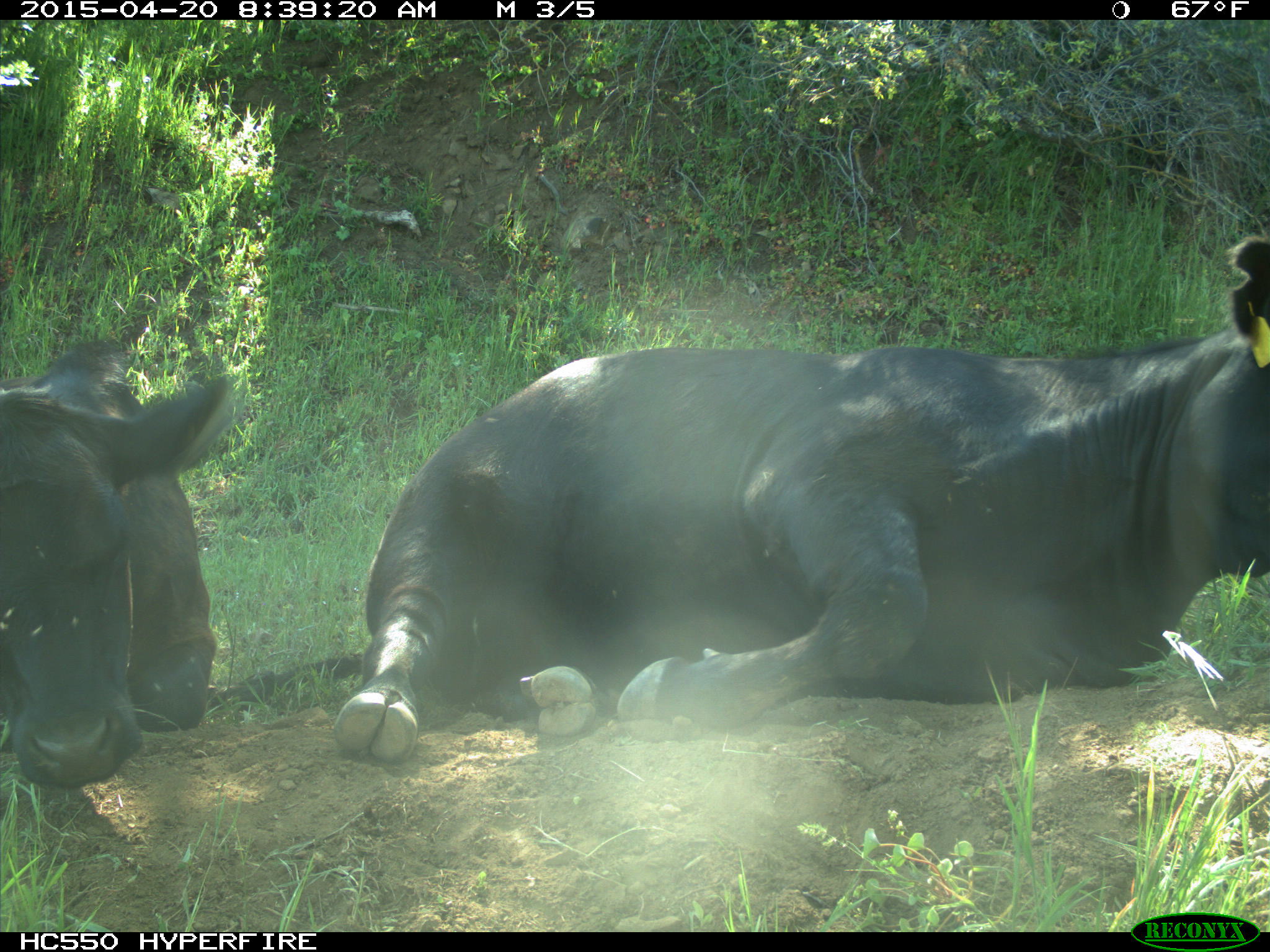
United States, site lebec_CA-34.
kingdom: Animalia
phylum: Chordata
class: Mammalia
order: Artiodactyla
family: Bovidae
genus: Bos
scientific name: Bos taurus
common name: domestic cow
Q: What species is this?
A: Bos taurus (domestic cow).